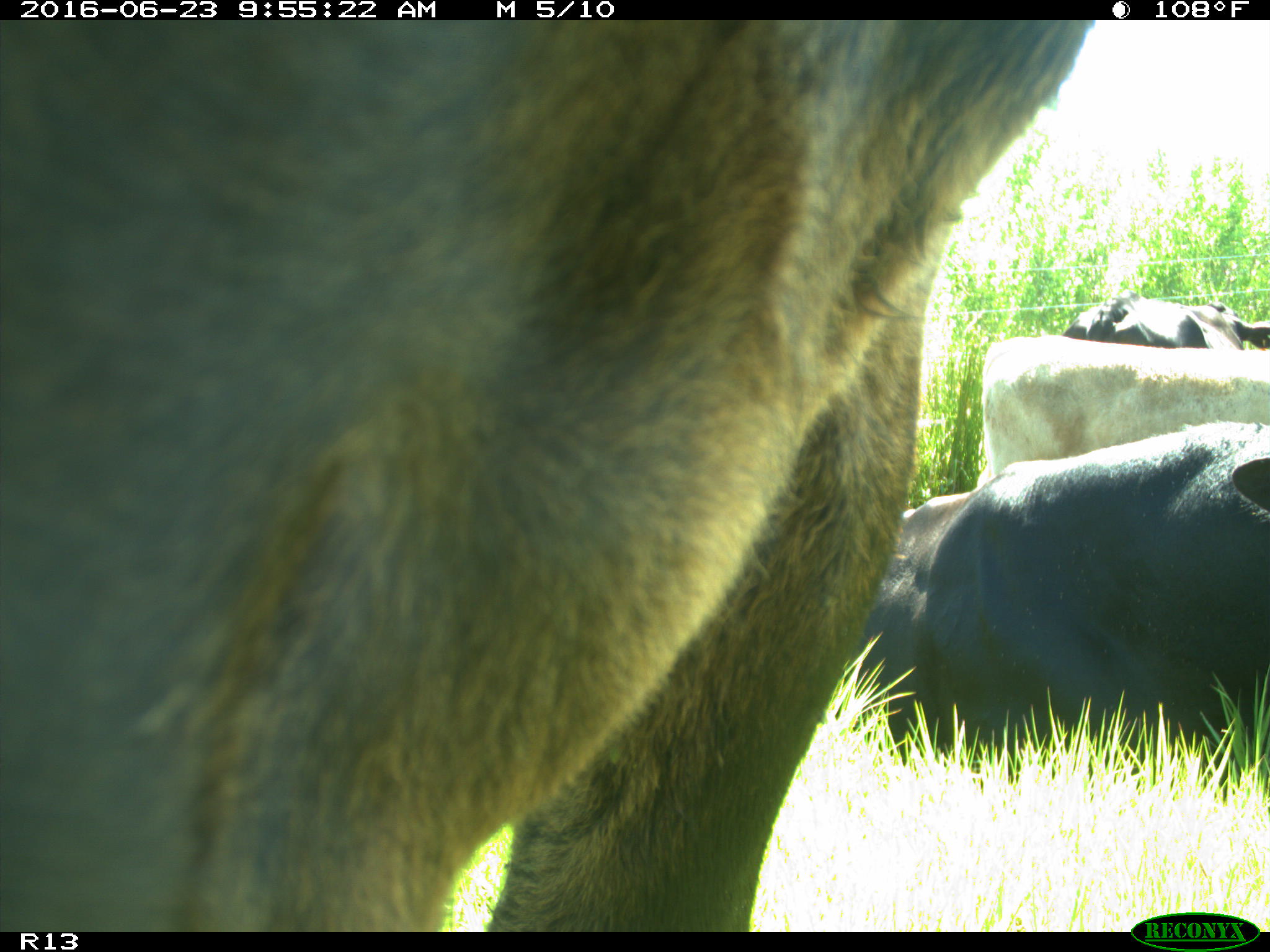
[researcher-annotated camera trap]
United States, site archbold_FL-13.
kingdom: Animalia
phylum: Chordata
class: Mammalia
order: Artiodactyla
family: Bovidae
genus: Bos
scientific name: Bos taurus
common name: domestic cow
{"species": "Bos taurus (domestic cow)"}